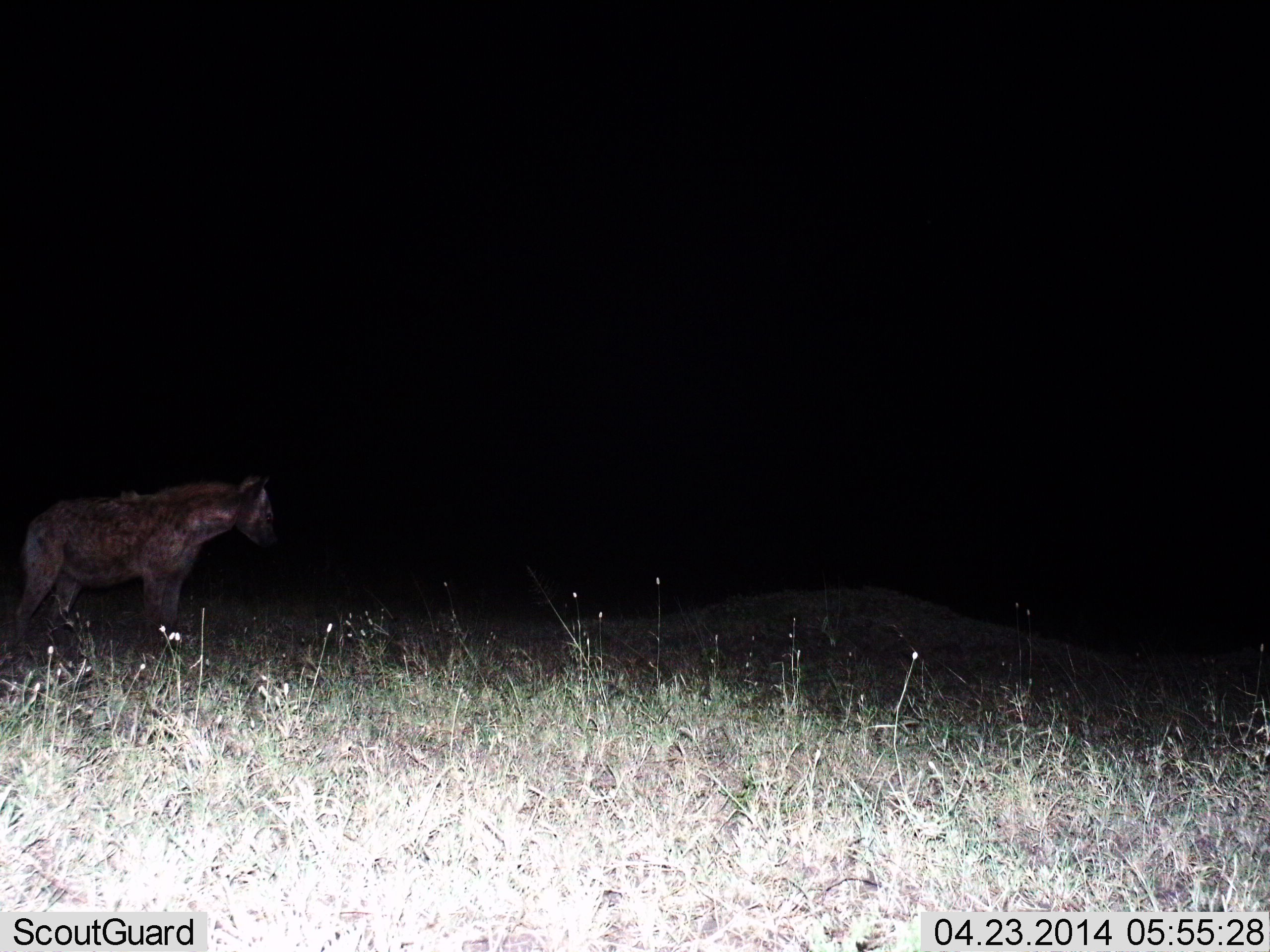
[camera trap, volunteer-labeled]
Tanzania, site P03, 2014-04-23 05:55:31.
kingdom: Animalia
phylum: Chordata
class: Mammalia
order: Carnivora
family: Hyaenidae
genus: Crocuta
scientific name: Crocuta crocuta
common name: spotted hyena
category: hyenaspotted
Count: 1.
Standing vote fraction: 90%.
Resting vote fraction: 0%.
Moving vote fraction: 10%.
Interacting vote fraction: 0%.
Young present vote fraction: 0%.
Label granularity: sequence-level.